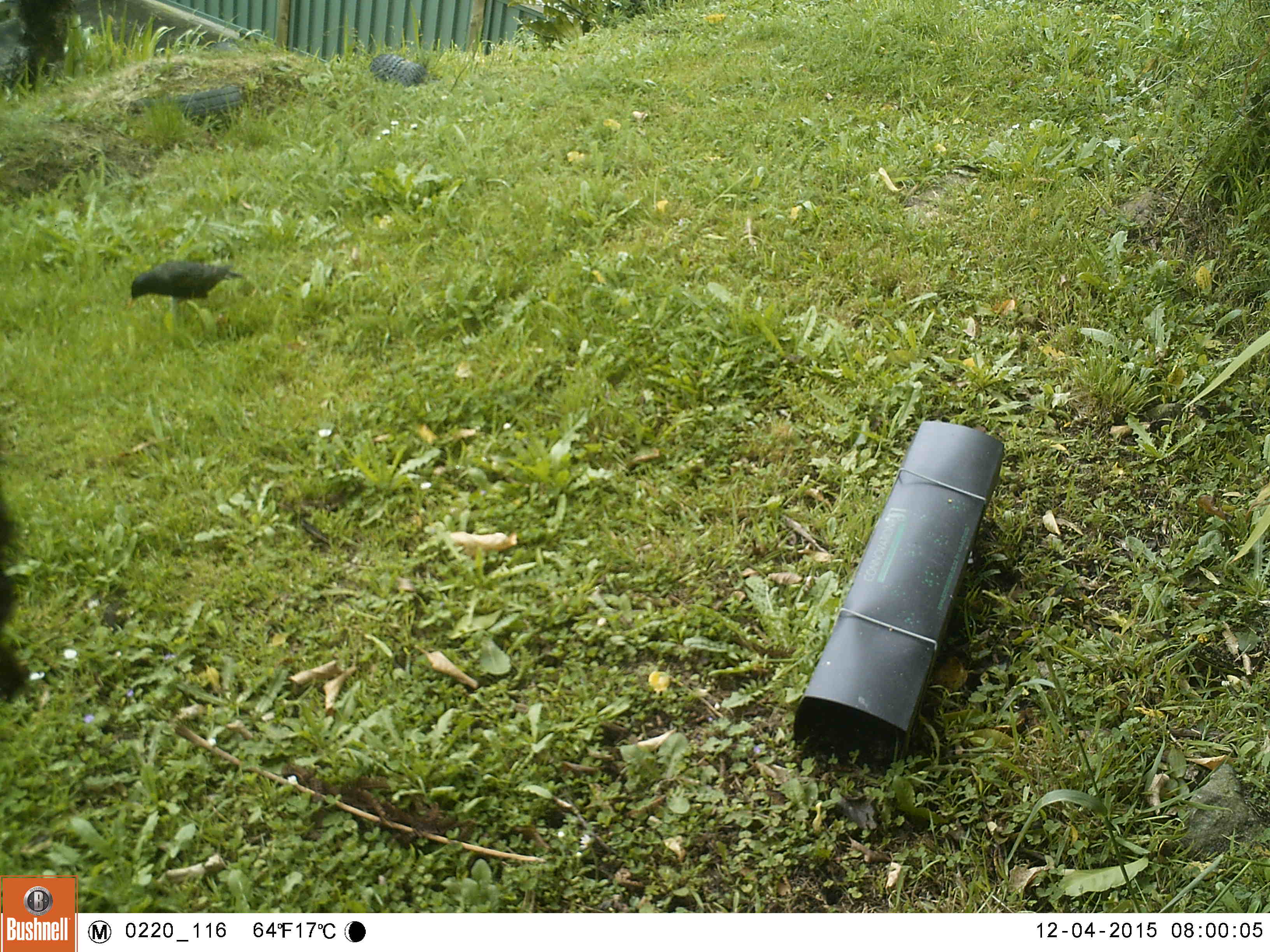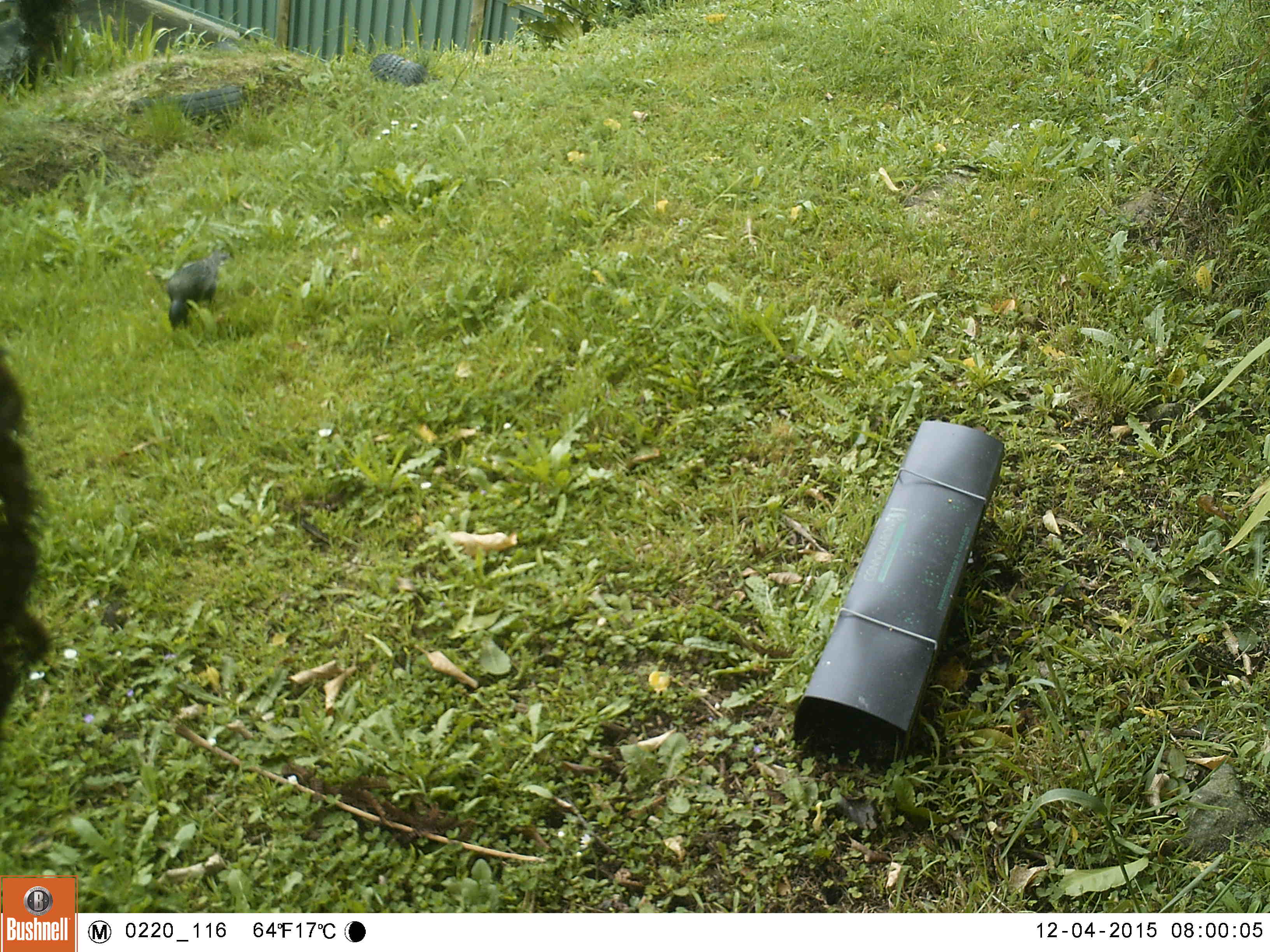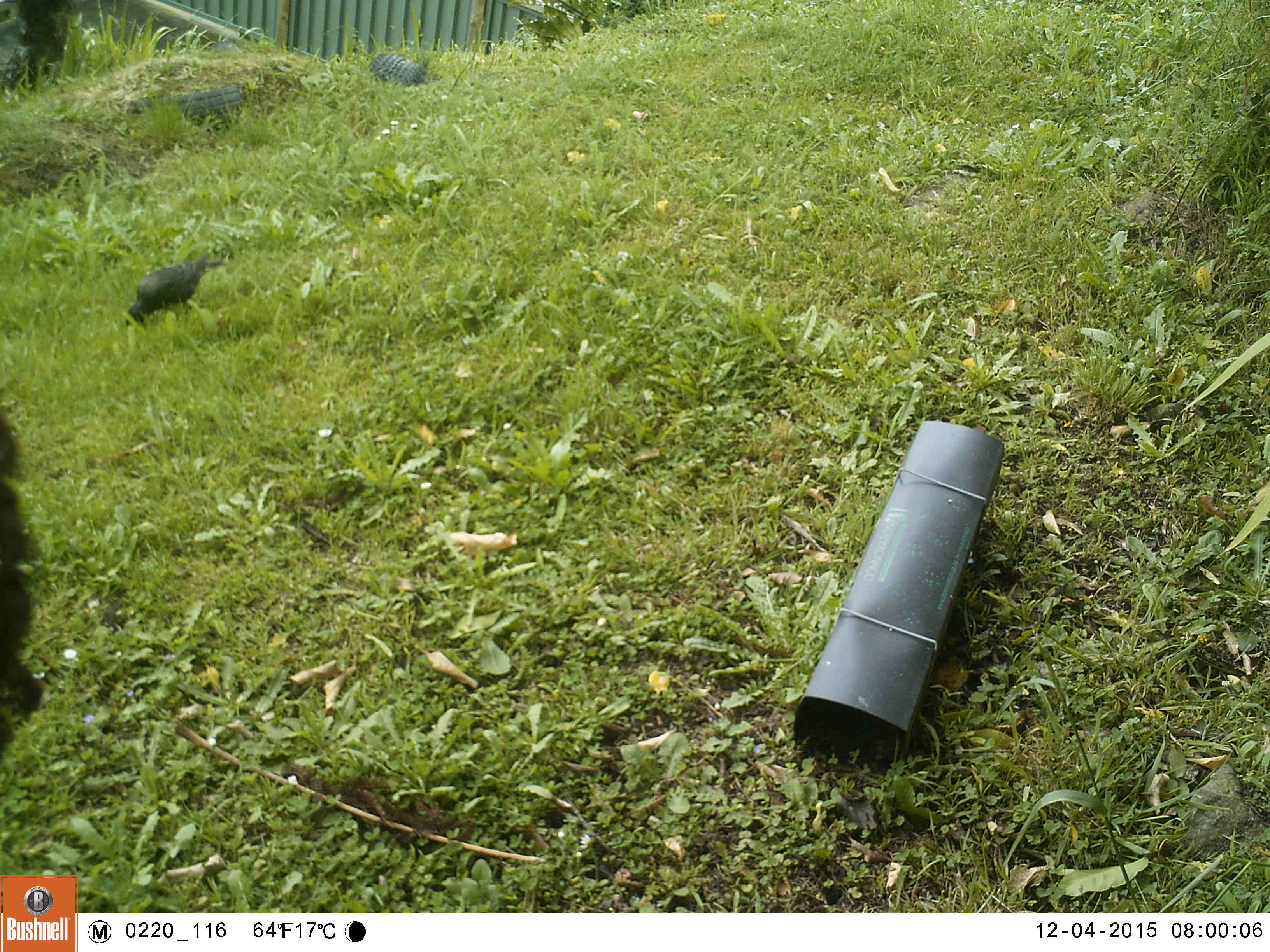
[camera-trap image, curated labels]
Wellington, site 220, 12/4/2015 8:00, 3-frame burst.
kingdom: Animalia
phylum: Chordata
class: Aves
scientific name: Aves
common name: bird